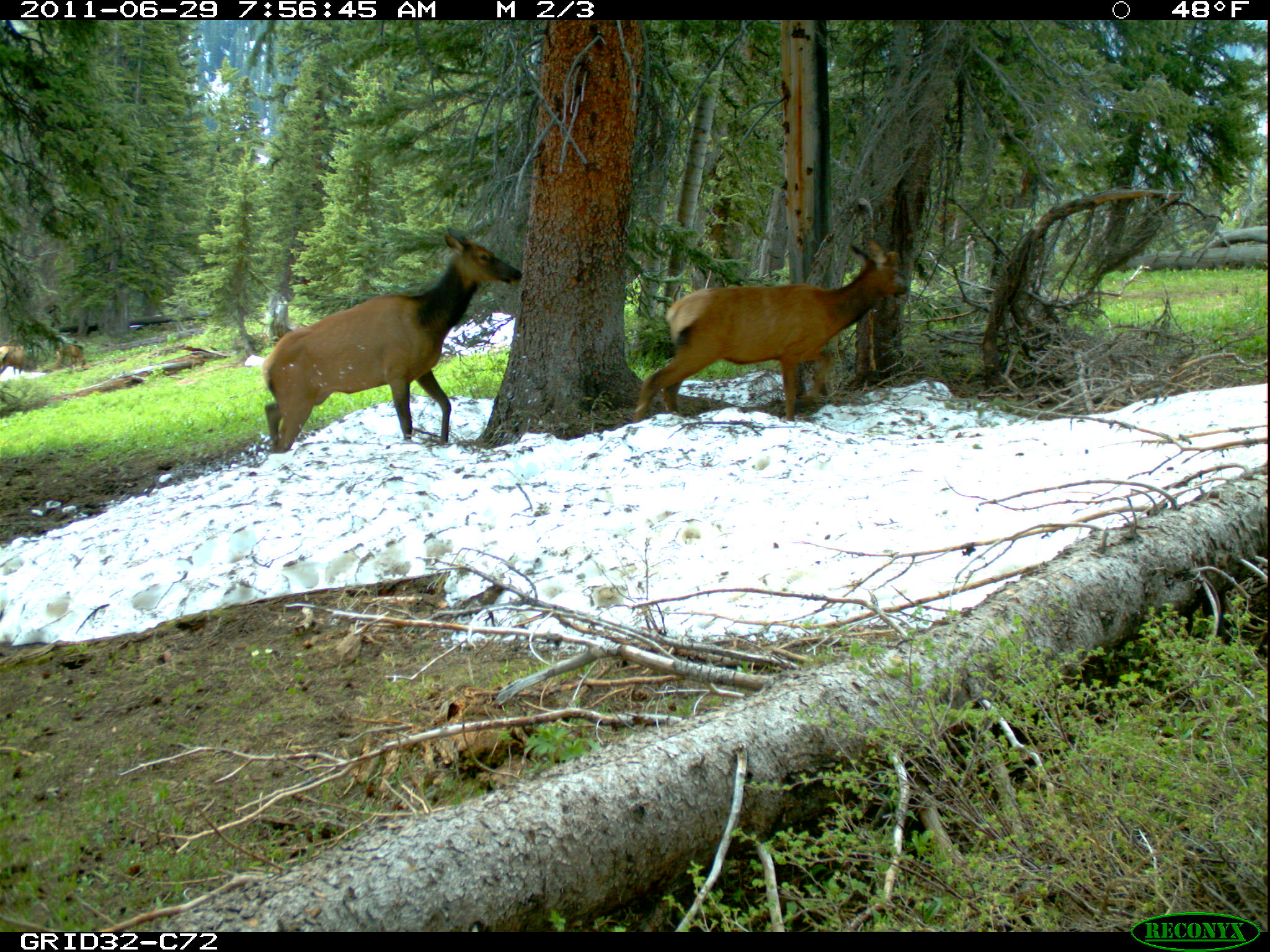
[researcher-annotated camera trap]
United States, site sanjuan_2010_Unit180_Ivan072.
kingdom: Animalia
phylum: Chordata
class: Mammalia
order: Artiodactyla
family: Cervidae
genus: Cervus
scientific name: Cervus elaphus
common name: red deer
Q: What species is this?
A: Cervus elaphus (red deer).